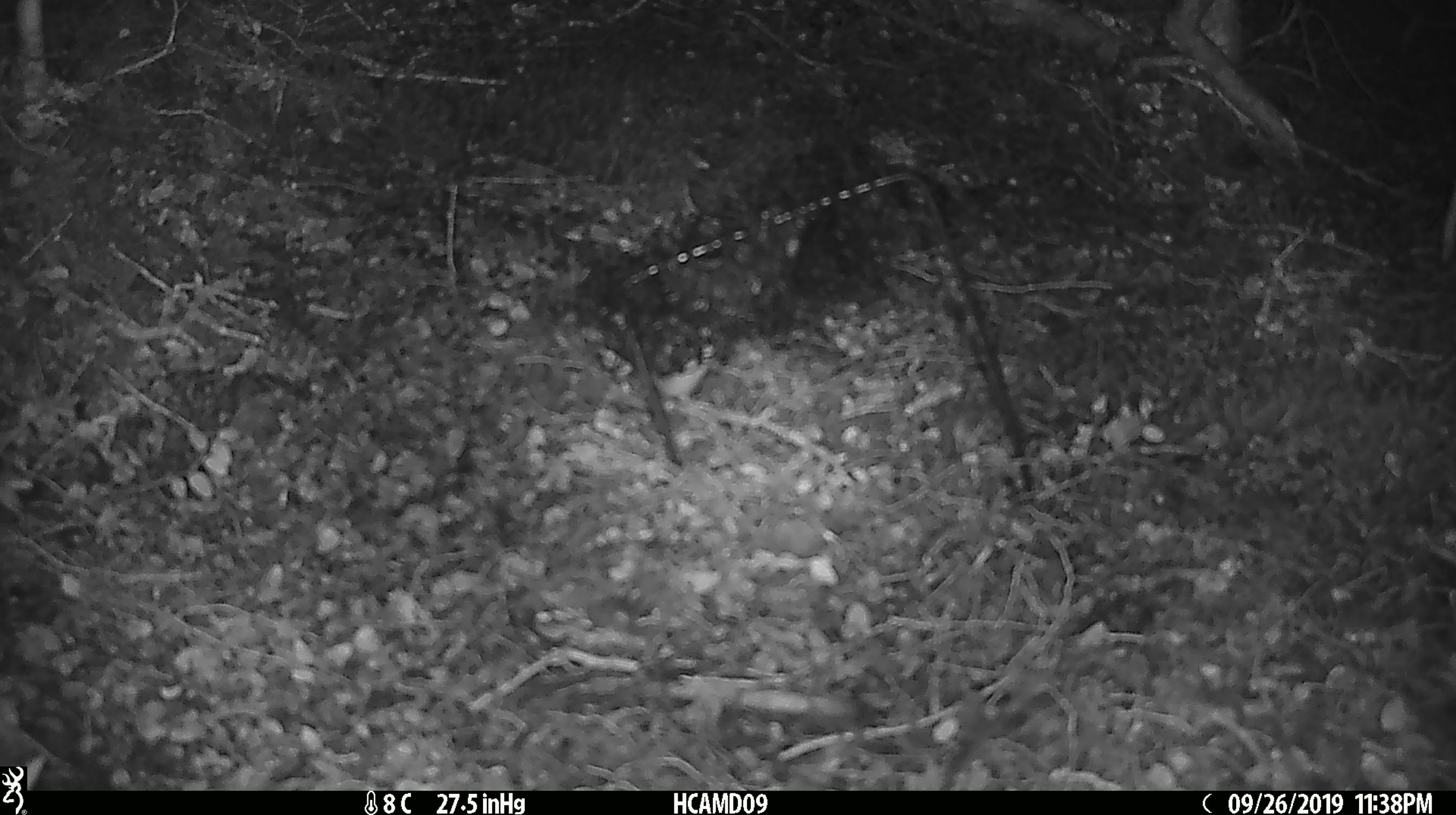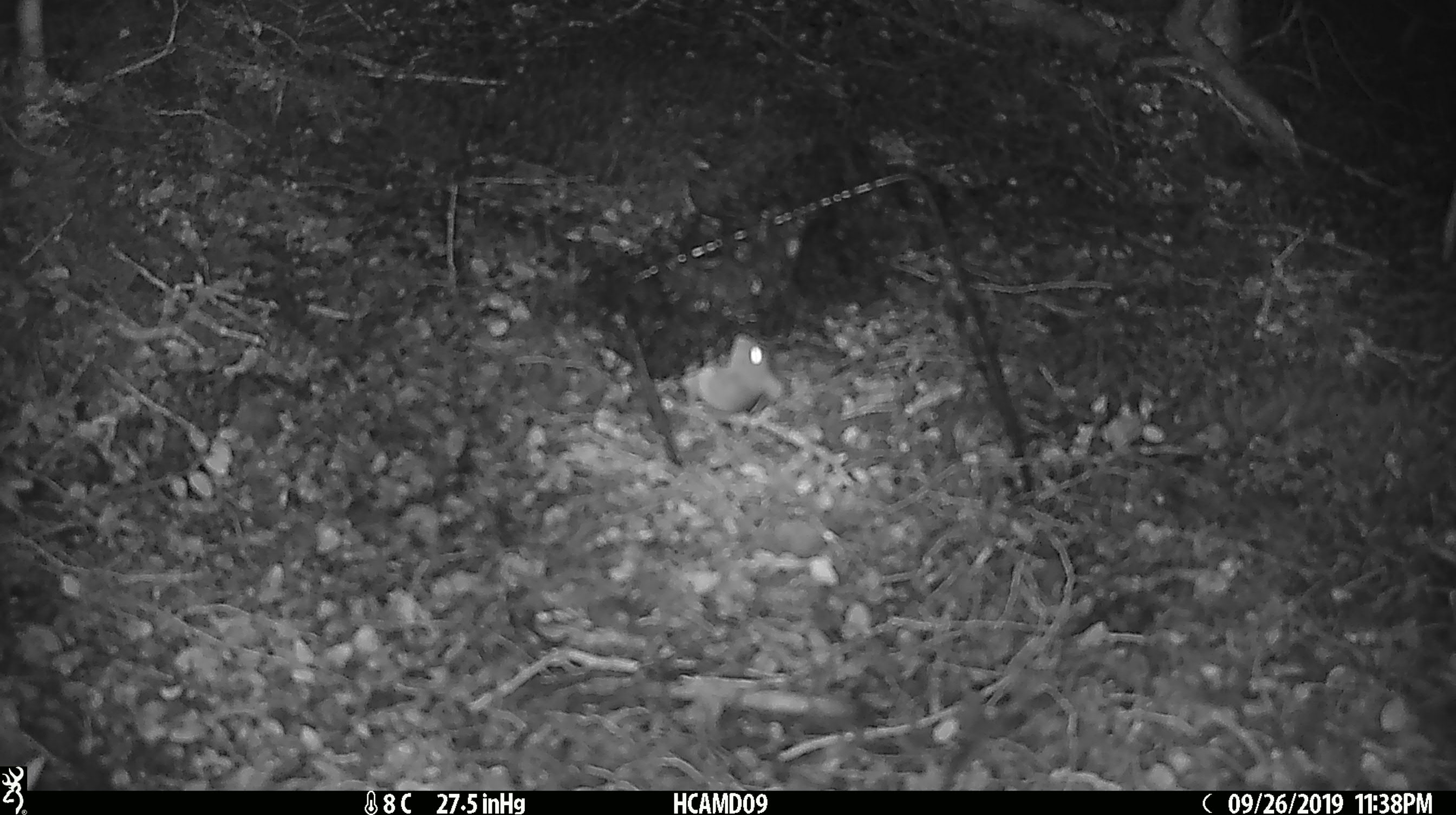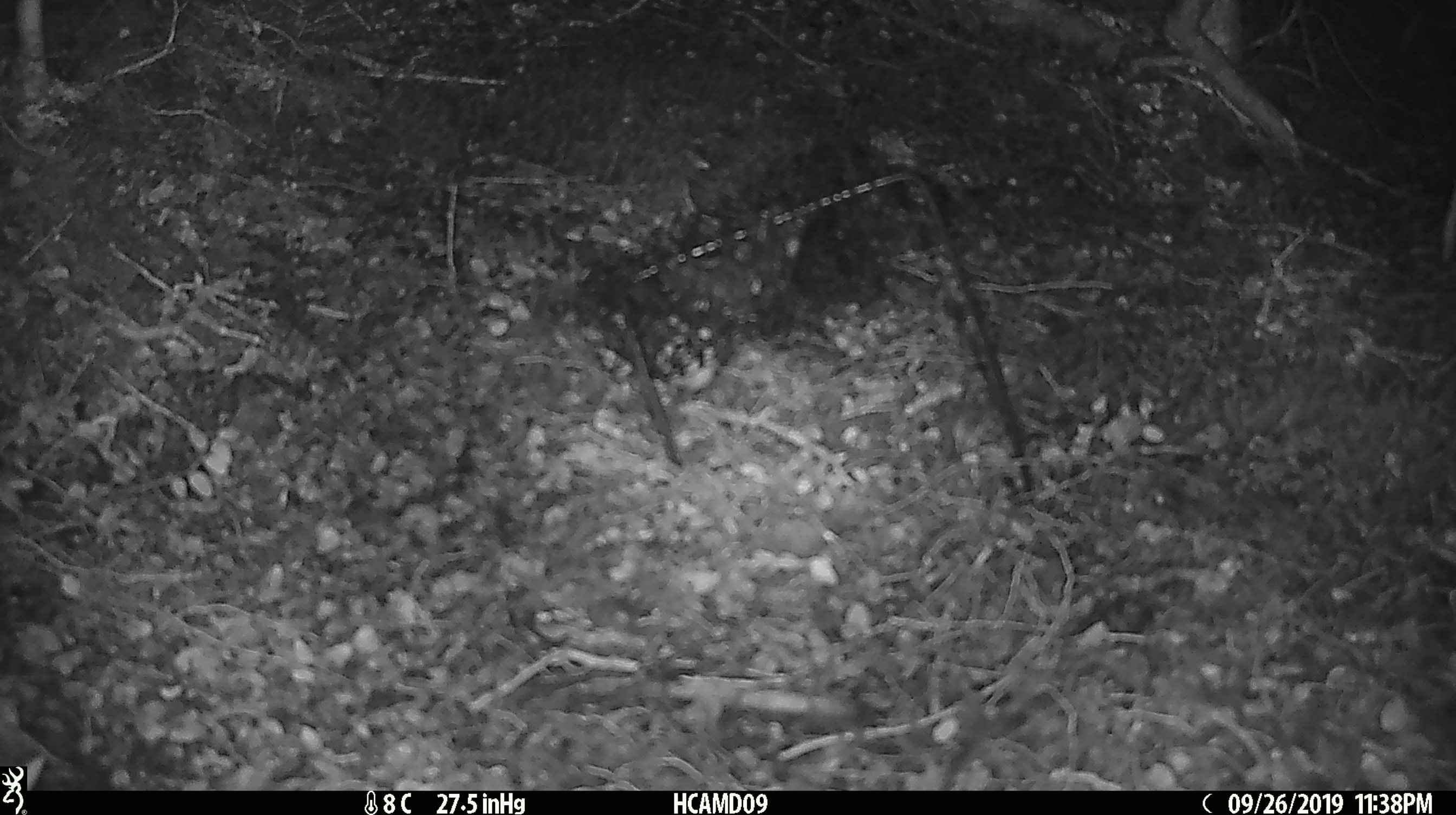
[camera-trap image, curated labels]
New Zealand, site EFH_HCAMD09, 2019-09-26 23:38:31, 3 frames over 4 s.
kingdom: Animalia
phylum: Chordata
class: Mammalia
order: Rodentia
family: Muridae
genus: Mus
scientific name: Mus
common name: mouse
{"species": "mouse (Mus)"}